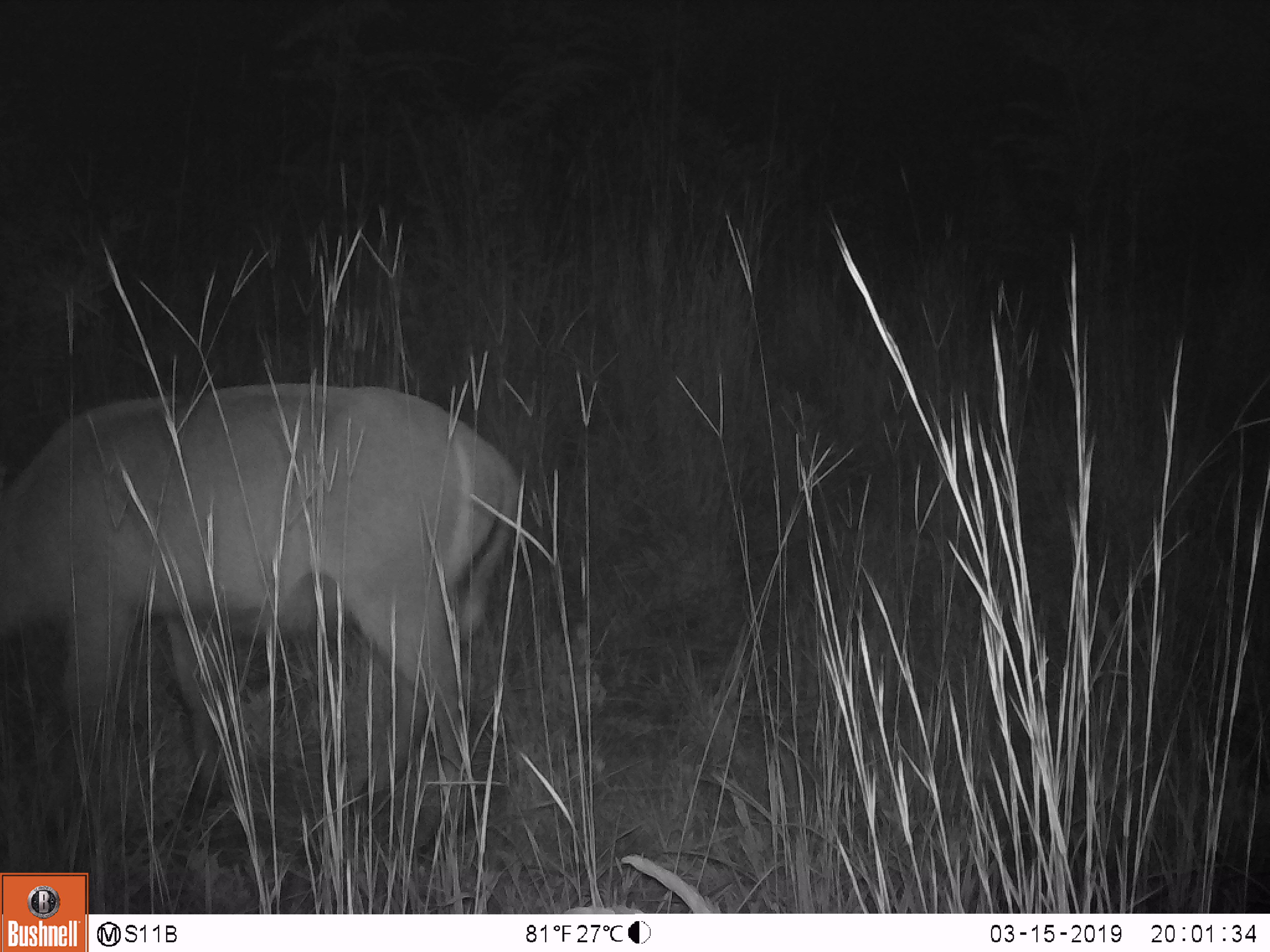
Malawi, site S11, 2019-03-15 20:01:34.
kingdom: Animalia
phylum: Chordata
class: Mammalia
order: Artiodactyla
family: Bovidae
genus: Kobus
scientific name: Kobus ellipsiprymnus ellipsiprymnus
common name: common waterbuck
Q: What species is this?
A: Common waterbuck (Kobus ellipsiprymnus ellipsiprymnus).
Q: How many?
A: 1.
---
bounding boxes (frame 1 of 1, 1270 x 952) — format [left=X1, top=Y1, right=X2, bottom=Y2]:
common waterbuck: [left=0, top=363, right=545, bottom=809]